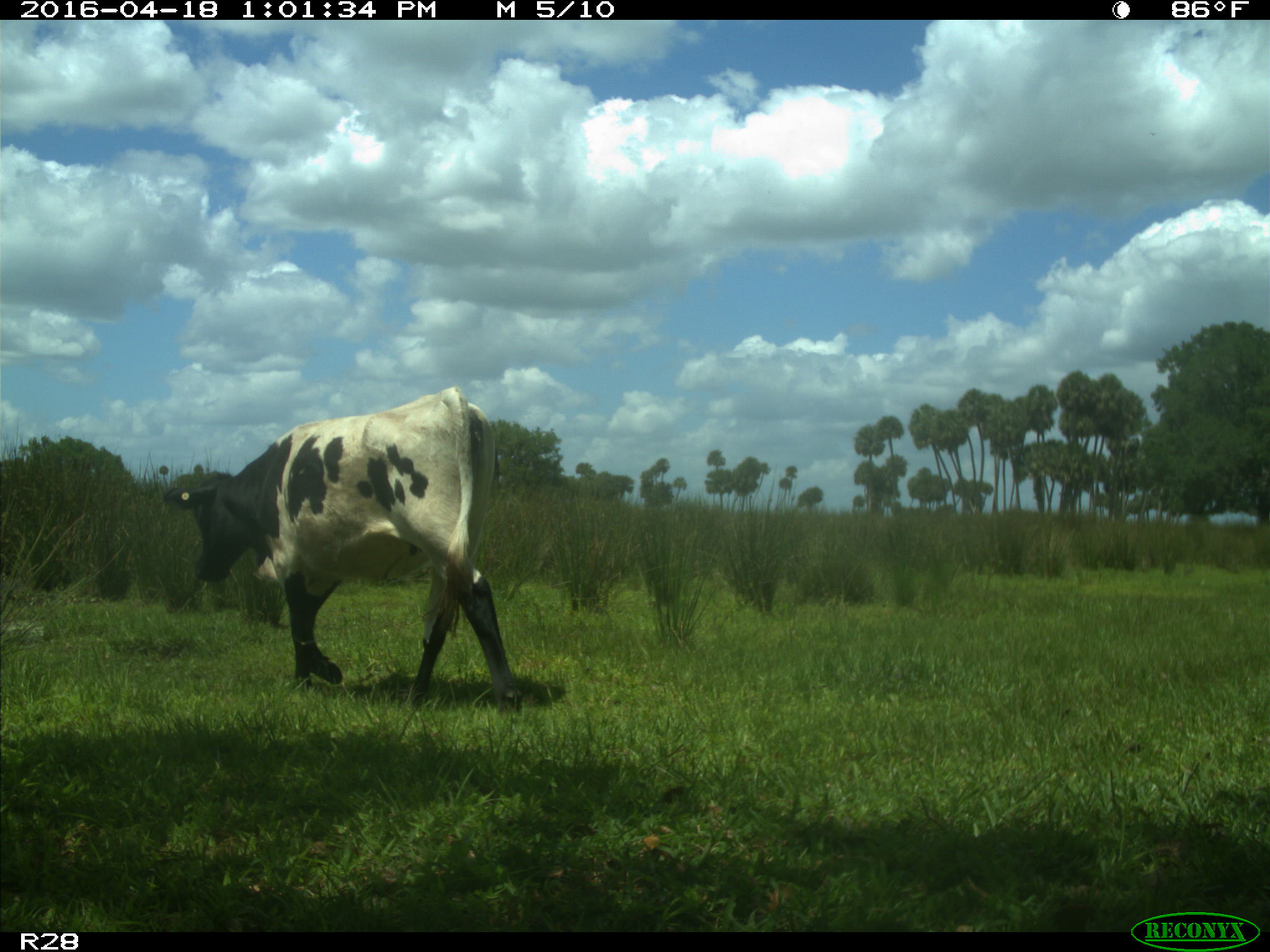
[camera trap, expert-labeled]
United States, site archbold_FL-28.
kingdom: Animalia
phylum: Chordata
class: Mammalia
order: Artiodactyla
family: Bovidae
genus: Bos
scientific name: Bos taurus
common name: domestic cow